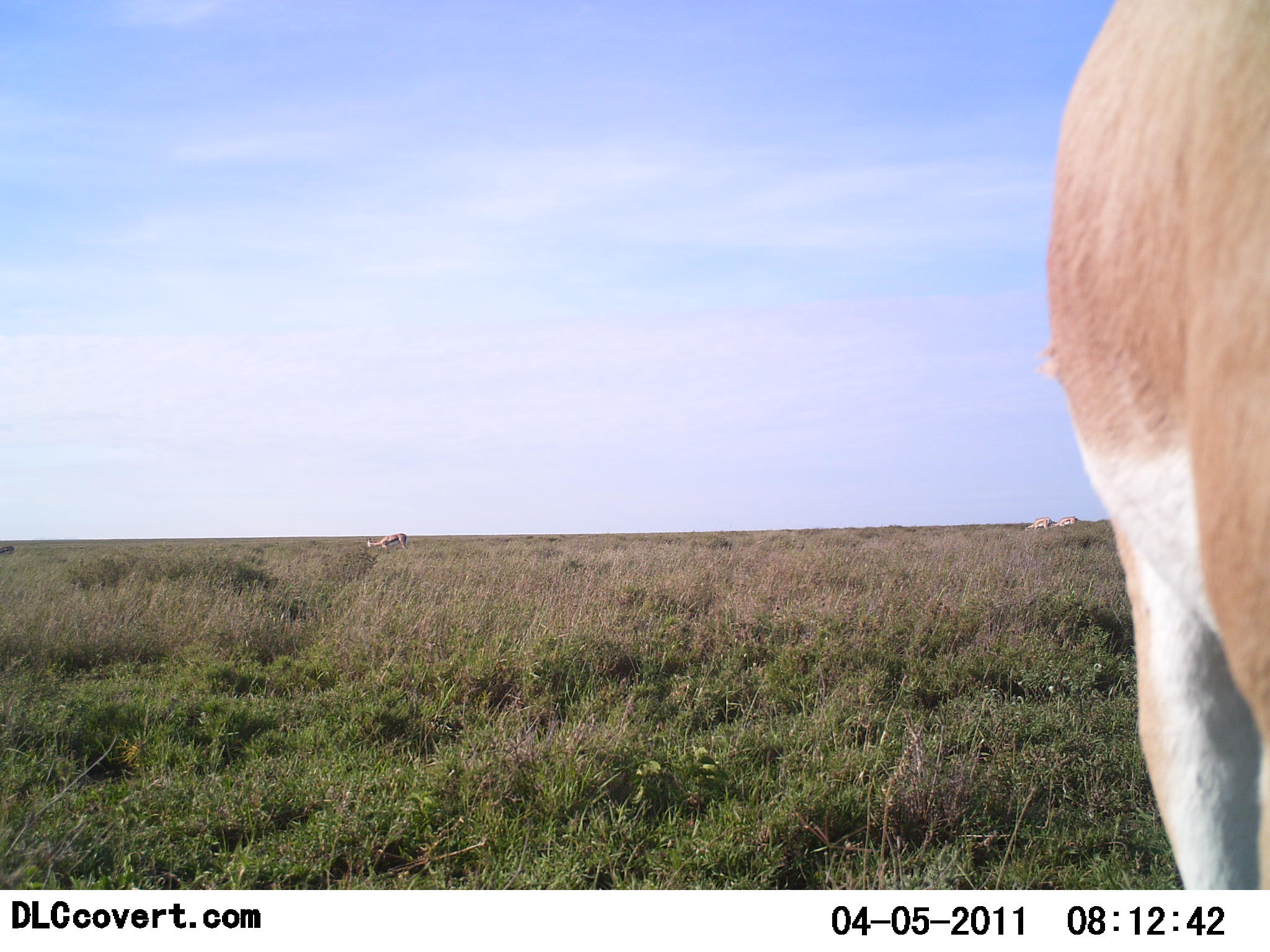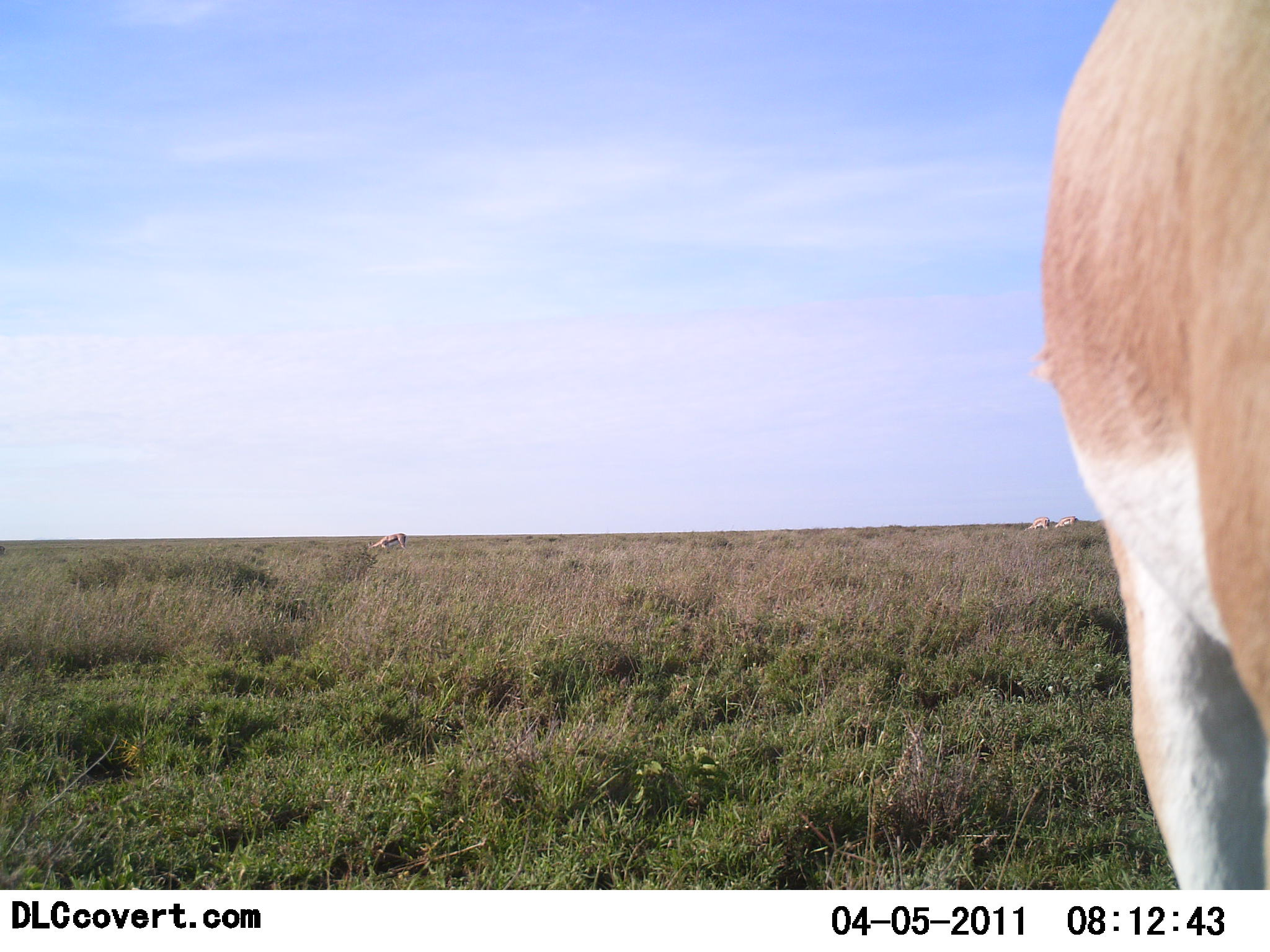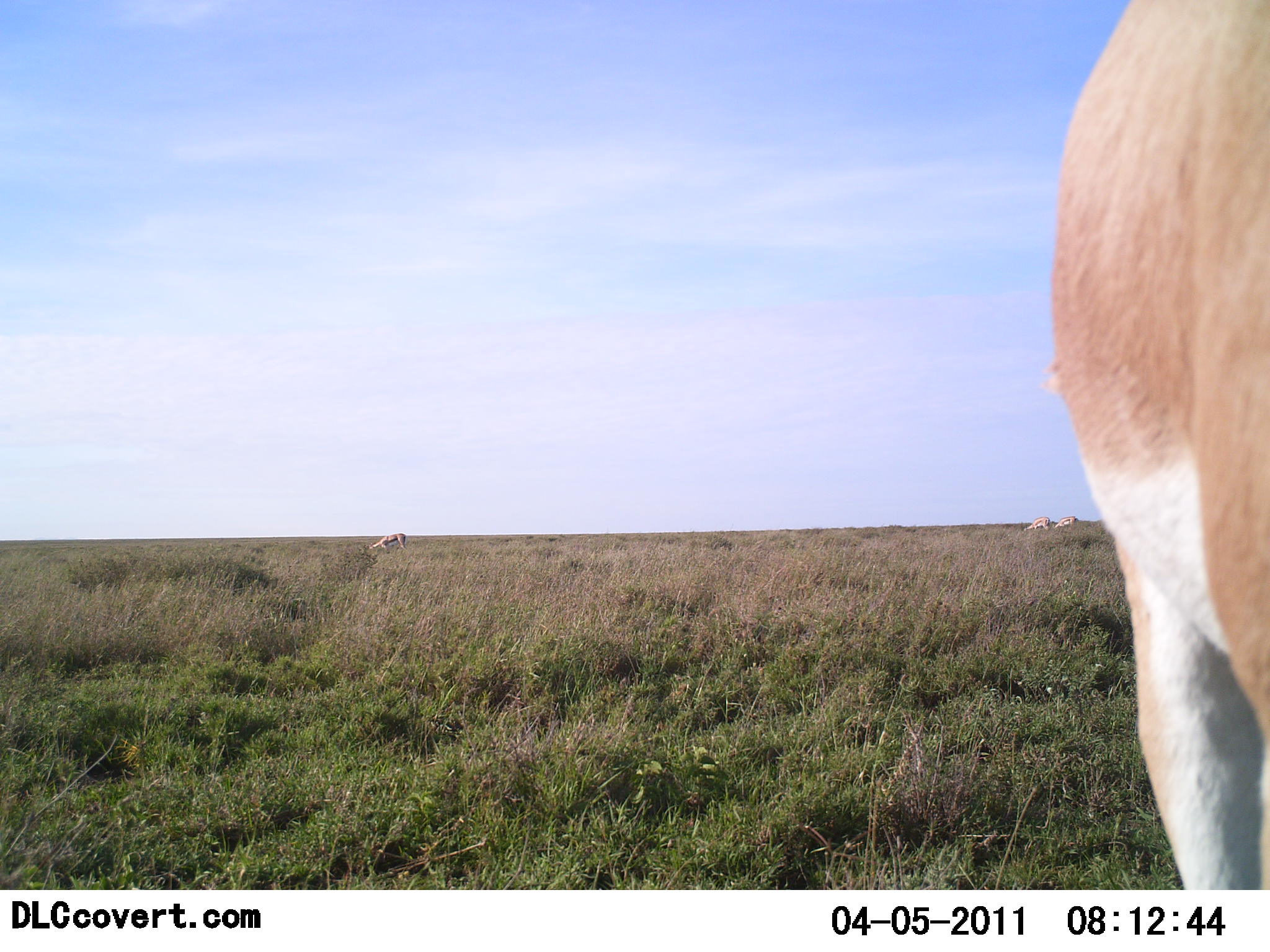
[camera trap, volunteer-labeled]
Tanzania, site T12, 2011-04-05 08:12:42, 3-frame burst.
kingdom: Animalia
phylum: Chordata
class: Mammalia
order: Artiodactyla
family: Bovidae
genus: Nanger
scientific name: Nanger granti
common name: grant's gazelle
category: gazellegrants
Gazellegrants (grant's gazelle) (Nanger granti), count 2. Behavior (volunteer vote fractions): standing 67%, resting 0%, moving 17%, interacting 0%. Young present (vote fraction): 0%. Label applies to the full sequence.